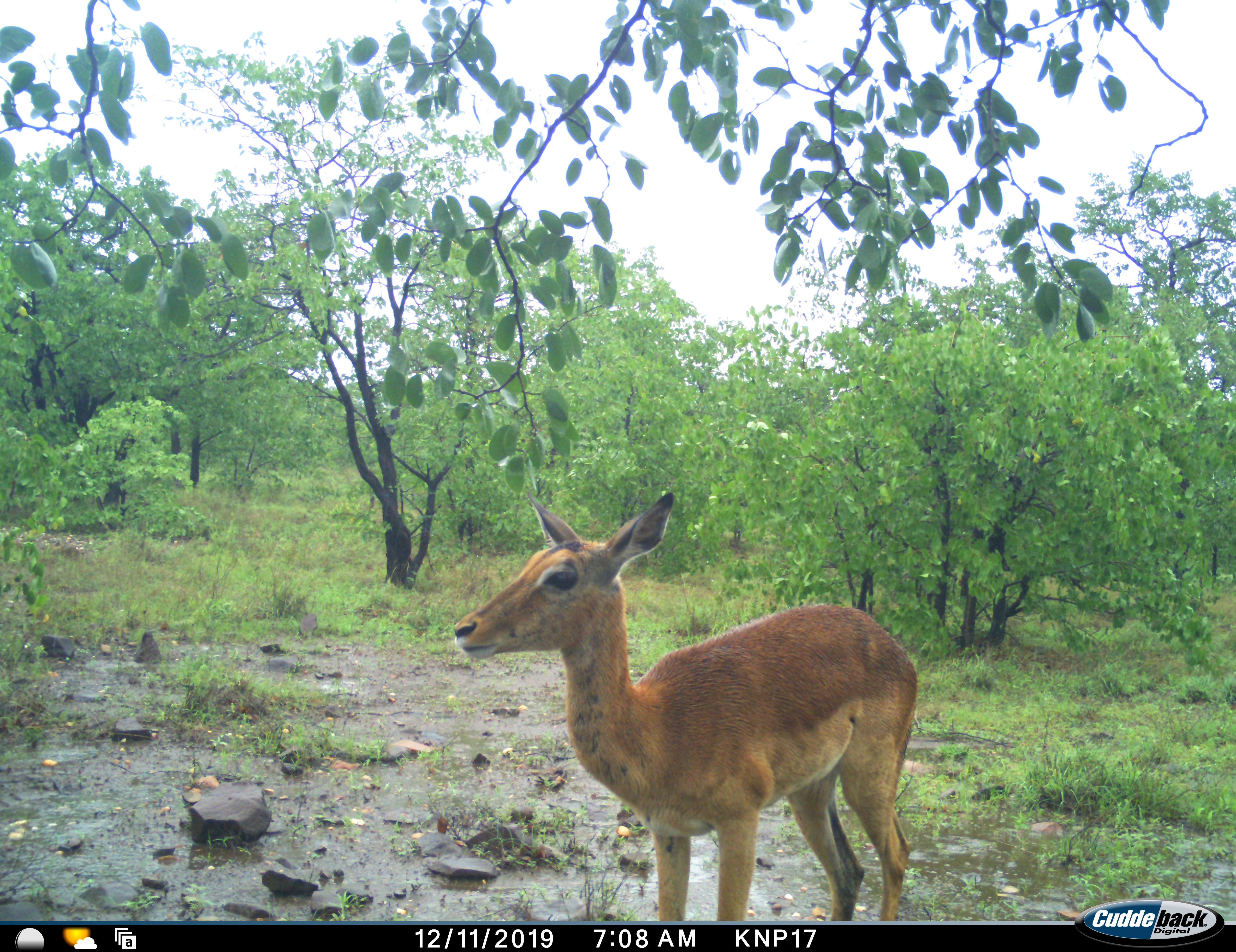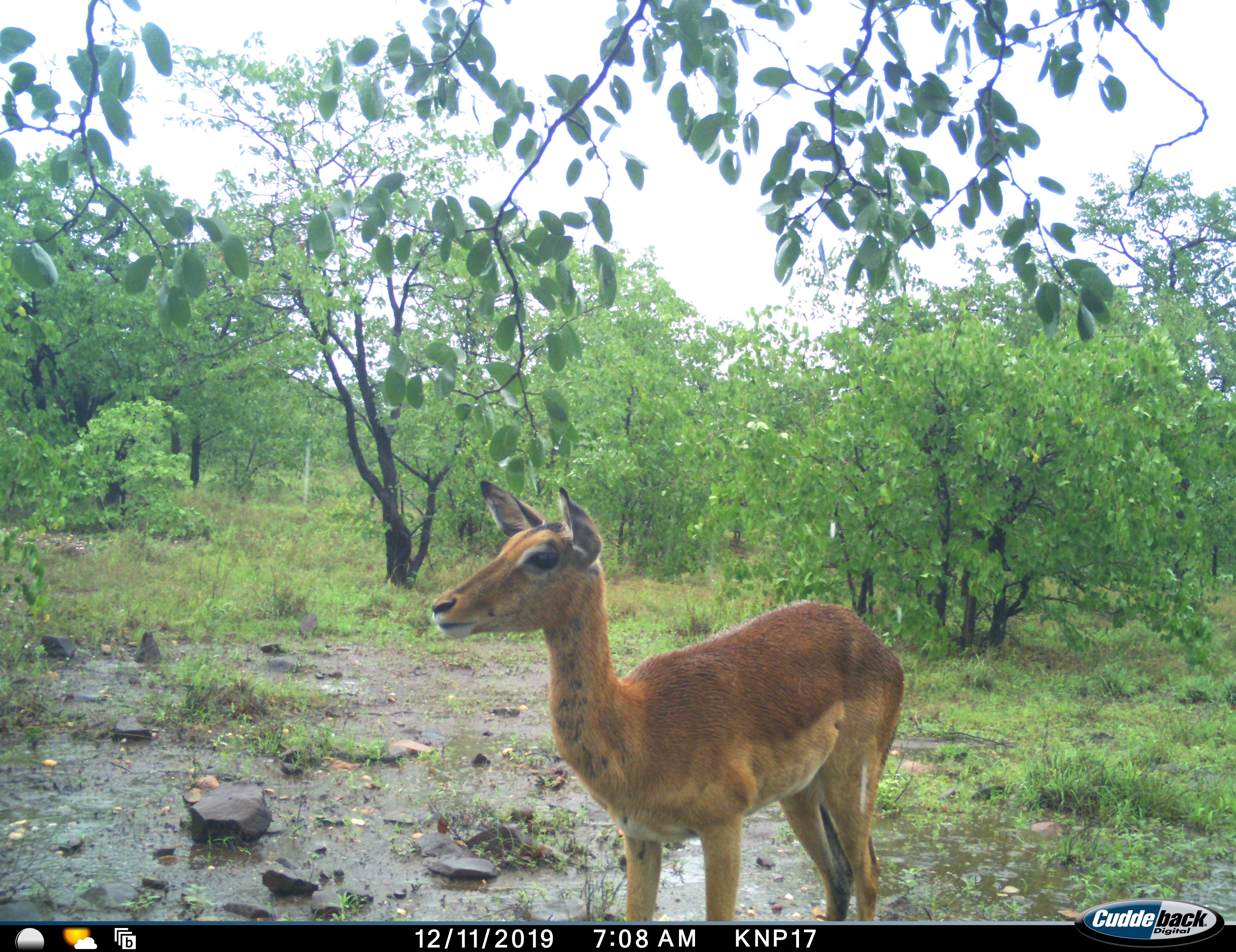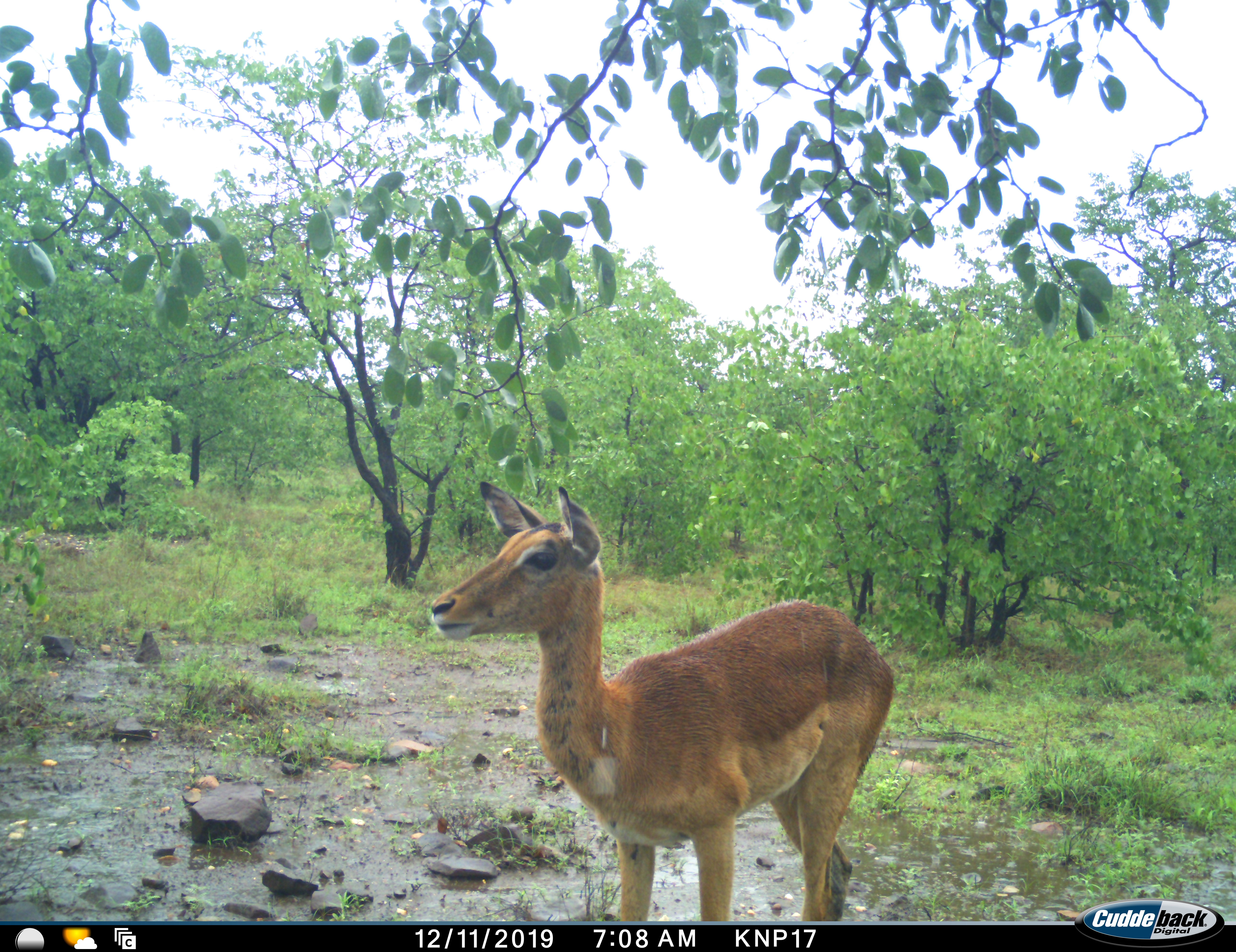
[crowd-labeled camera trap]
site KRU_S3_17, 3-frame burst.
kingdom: Animalia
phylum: Chordata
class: Mammalia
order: Artiodactyla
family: Bovidae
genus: Aepyceros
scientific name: Aepyceros melampus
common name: impala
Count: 1.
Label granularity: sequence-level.